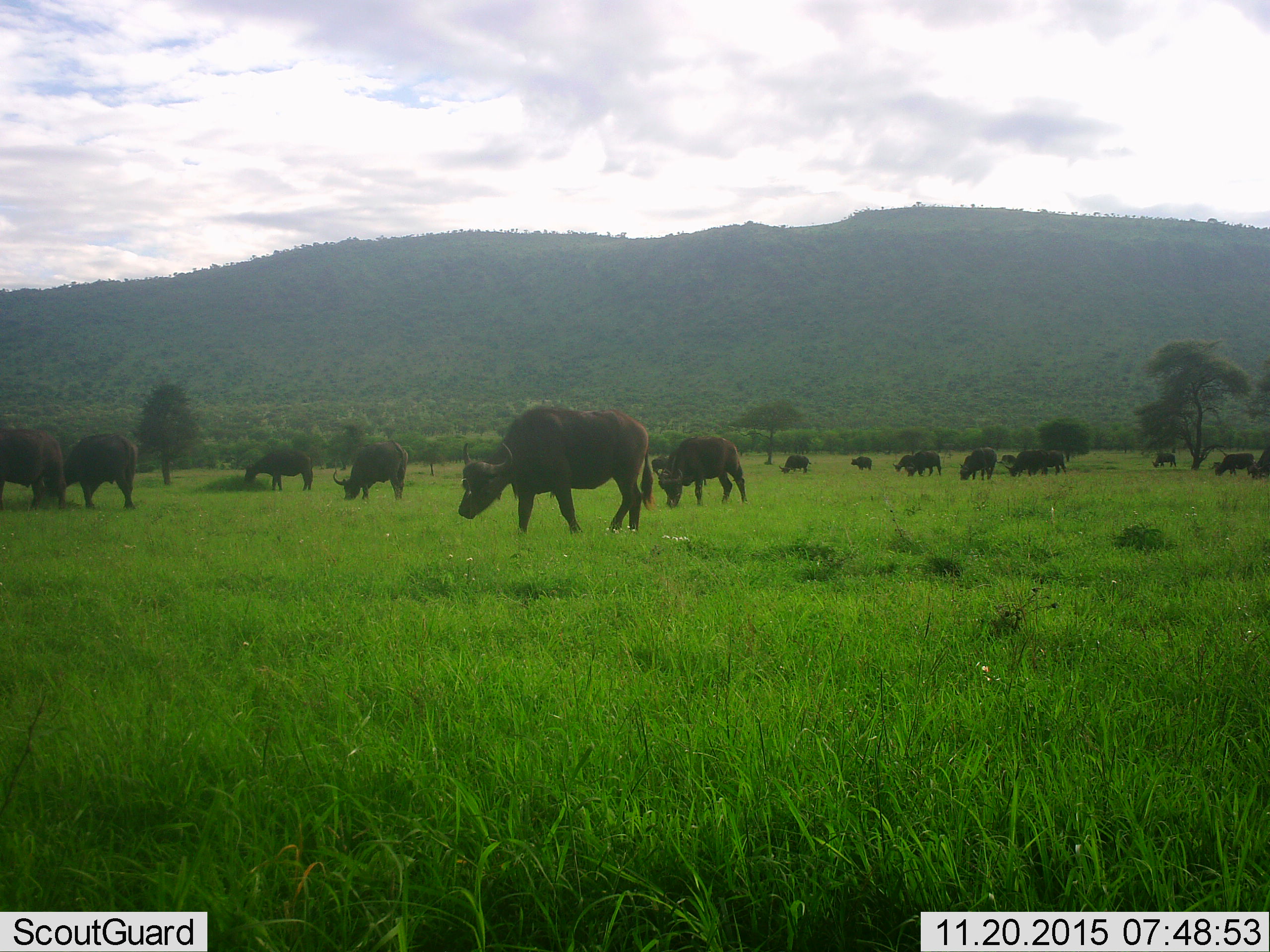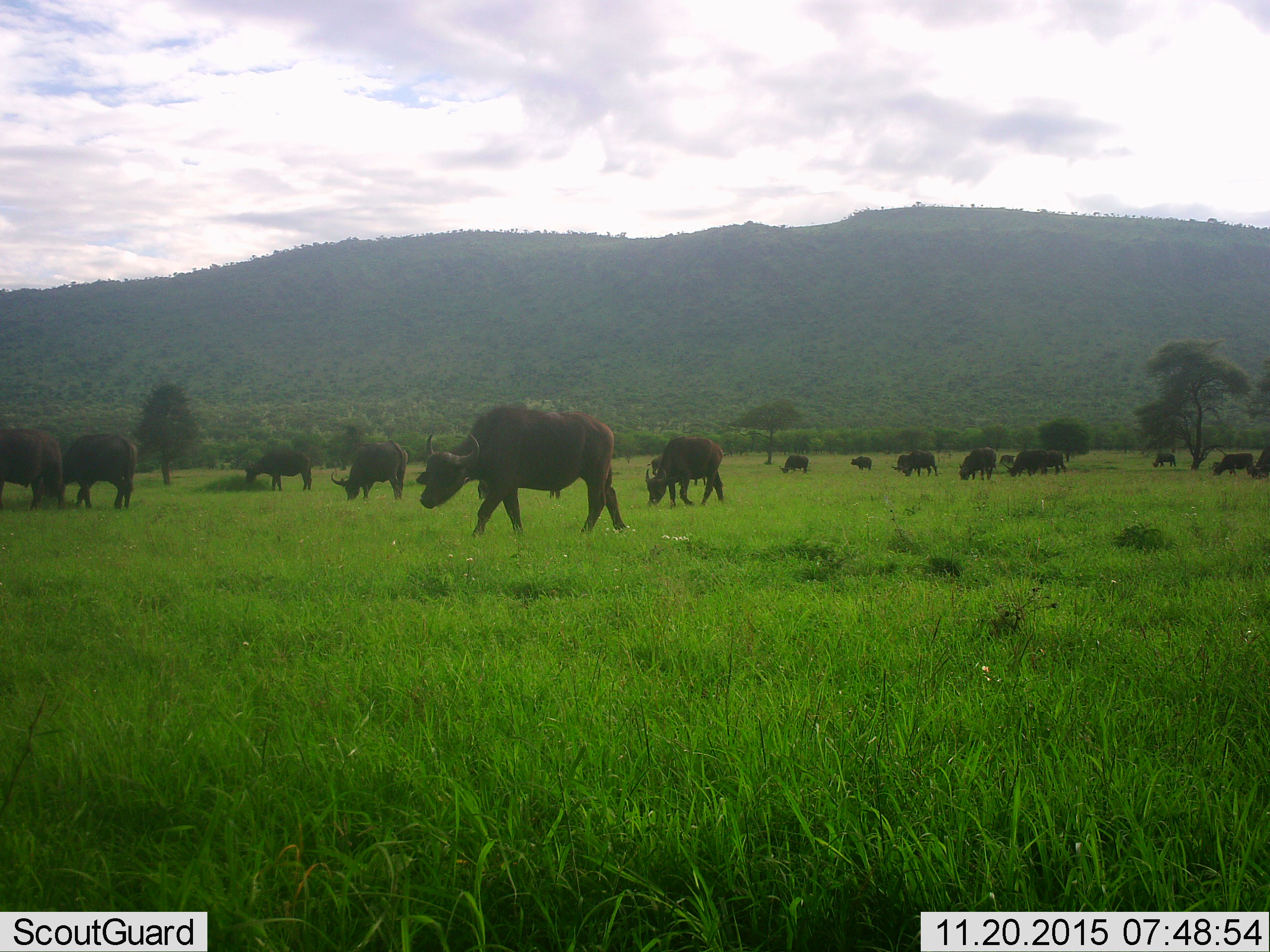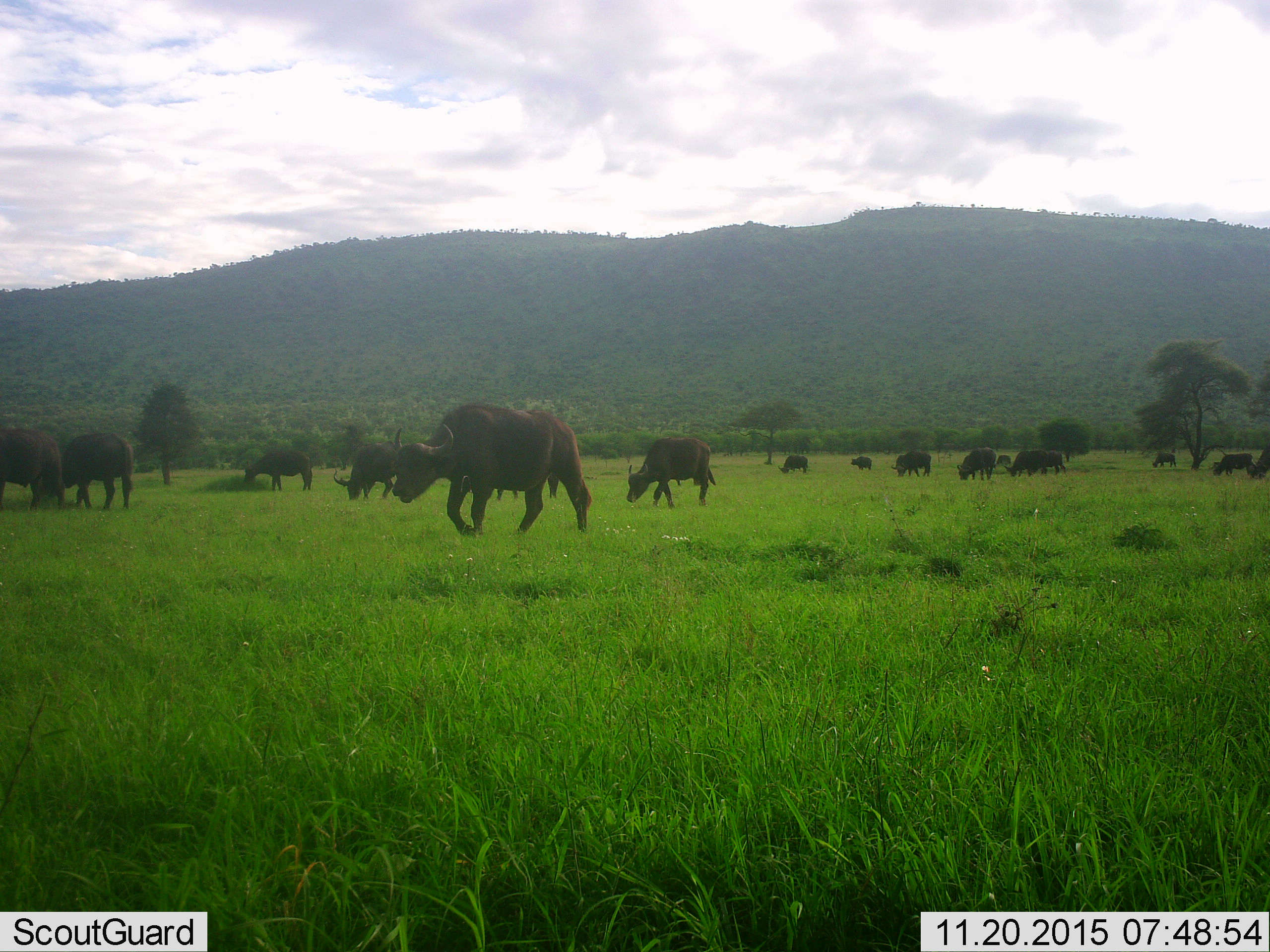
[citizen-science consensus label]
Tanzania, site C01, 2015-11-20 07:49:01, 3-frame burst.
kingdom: Animalia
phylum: Chordata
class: Mammalia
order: Artiodactyla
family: Bovidae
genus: Syncerus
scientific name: Syncerus caffer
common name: cape buffalo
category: buffalo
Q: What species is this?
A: Buffalo (cape buffalo) (Syncerus caffer).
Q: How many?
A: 11-50.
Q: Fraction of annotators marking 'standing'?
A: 62%.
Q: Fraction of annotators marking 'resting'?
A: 0%.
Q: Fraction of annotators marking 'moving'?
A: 62%.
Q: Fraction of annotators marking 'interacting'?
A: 8%.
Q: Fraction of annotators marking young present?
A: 0%.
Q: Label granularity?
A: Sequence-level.